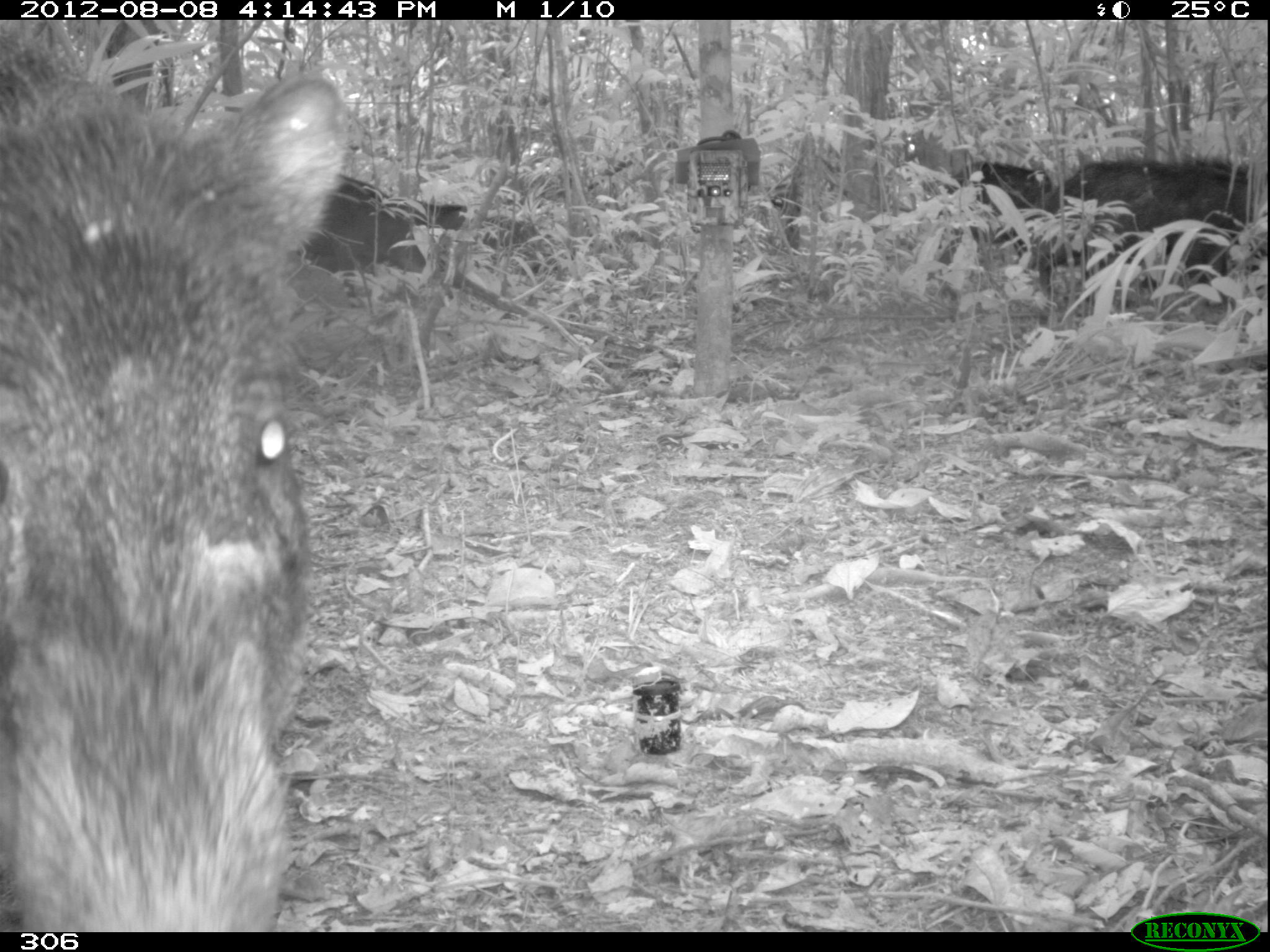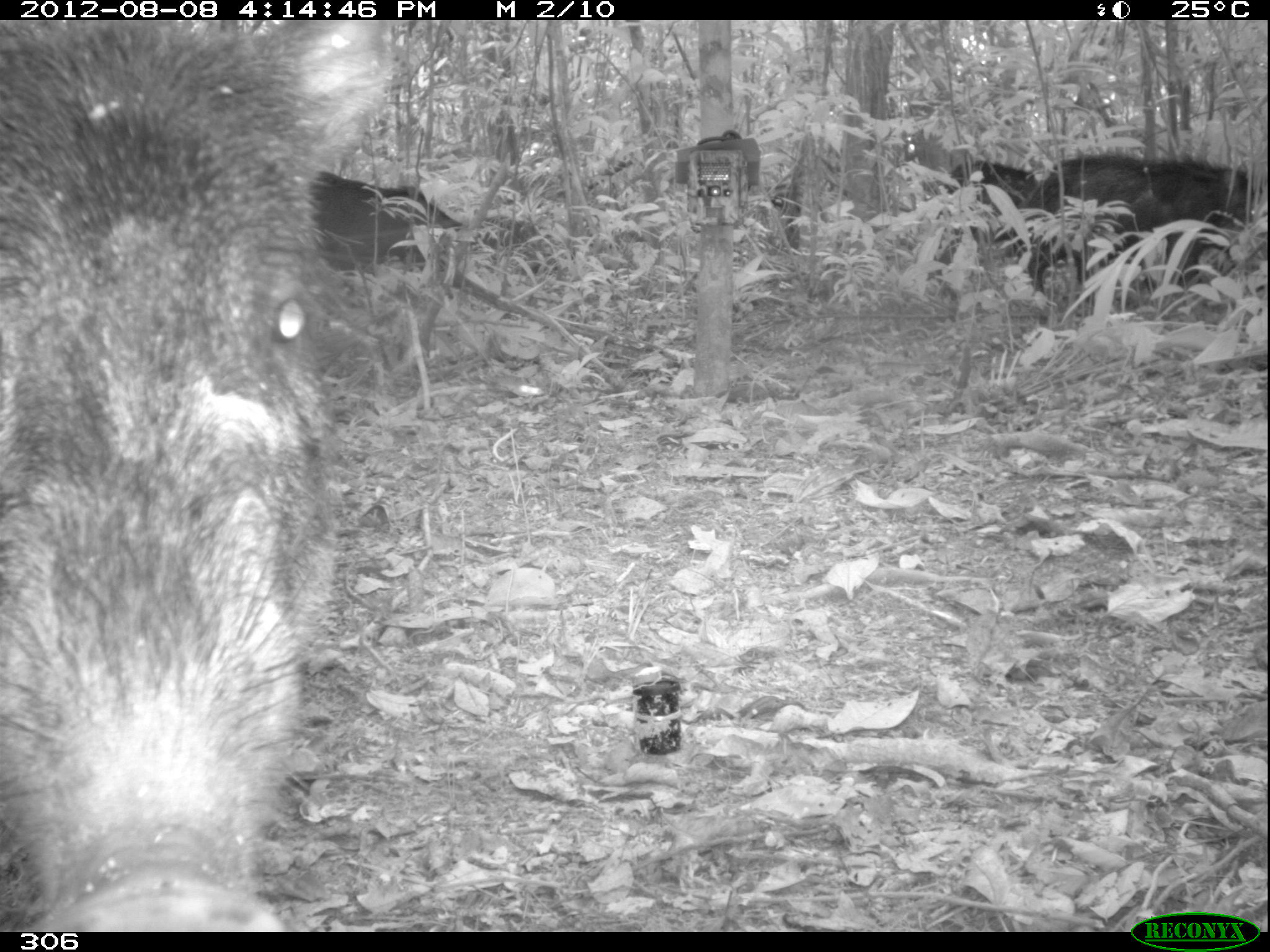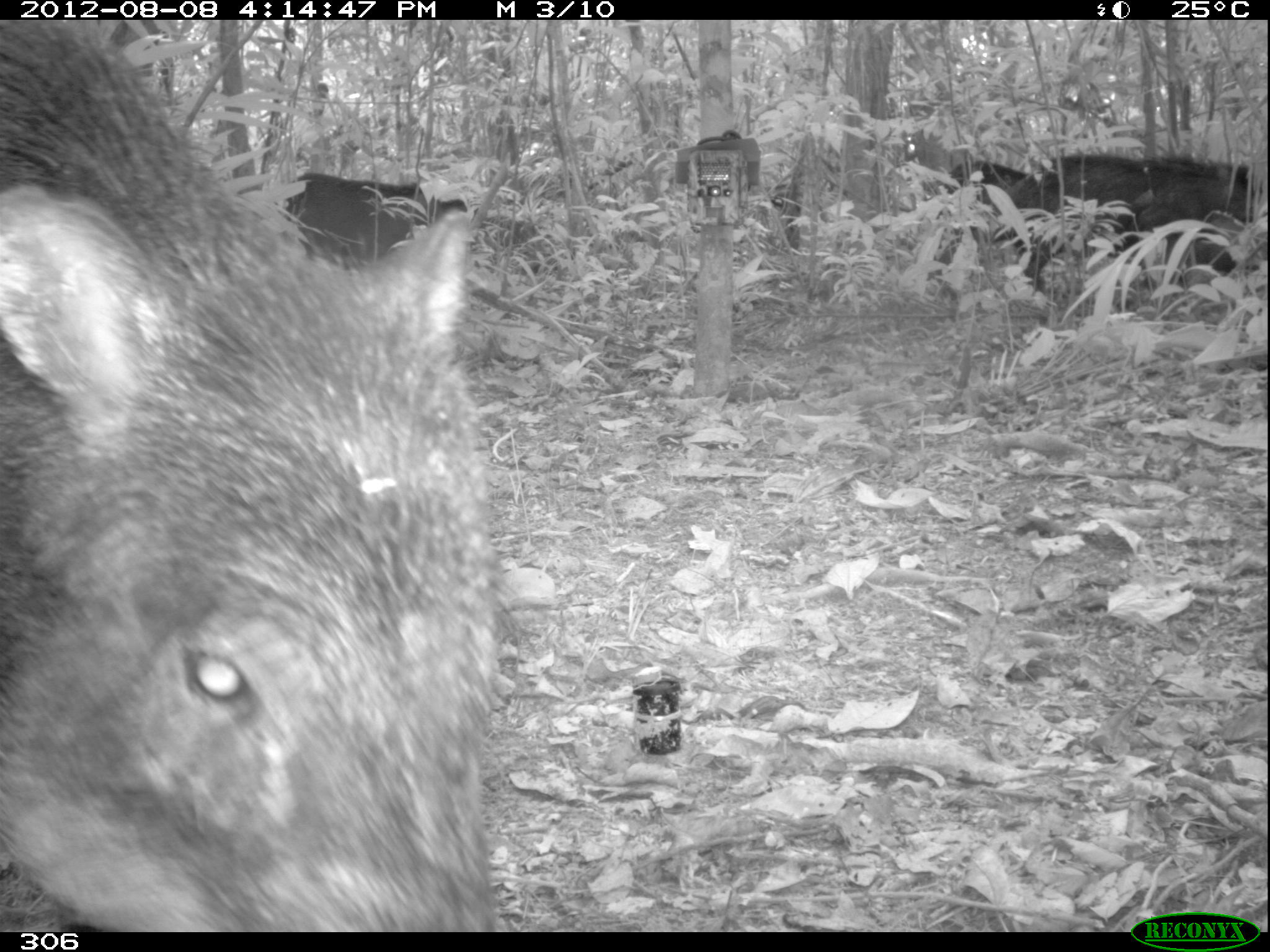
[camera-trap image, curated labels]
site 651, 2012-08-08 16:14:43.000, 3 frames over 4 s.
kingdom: Animalia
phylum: Chordata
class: Mammalia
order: Artiodactyla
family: Tayassuidae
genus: Tayassu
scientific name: Tayassu pecari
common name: white-lipped peccary